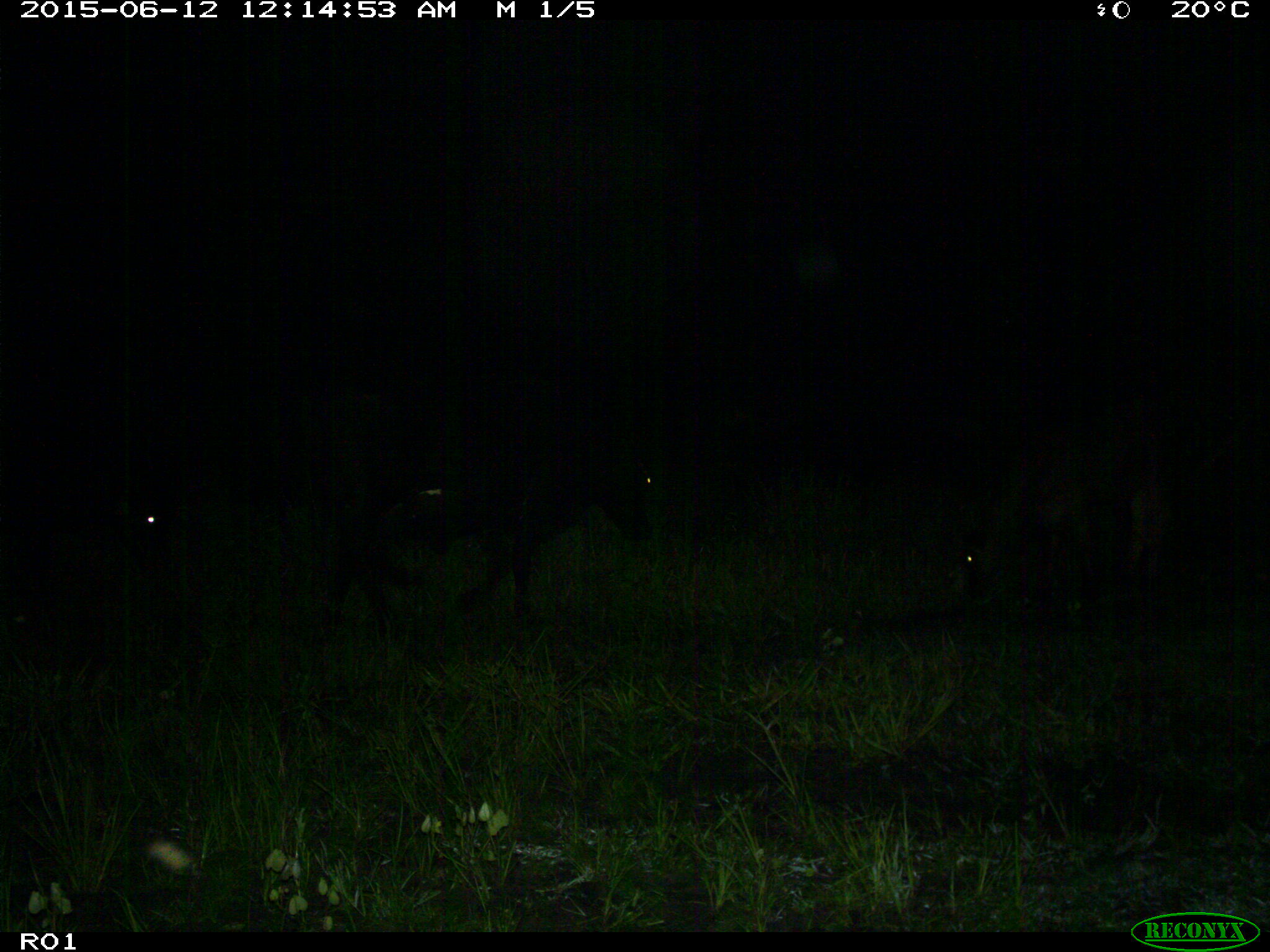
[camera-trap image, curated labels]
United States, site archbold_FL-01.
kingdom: Animalia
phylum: Chordata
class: Mammalia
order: Artiodactyla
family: Bovidae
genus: Bos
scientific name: Bos taurus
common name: domestic cow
Bos taurus (domestic cow).